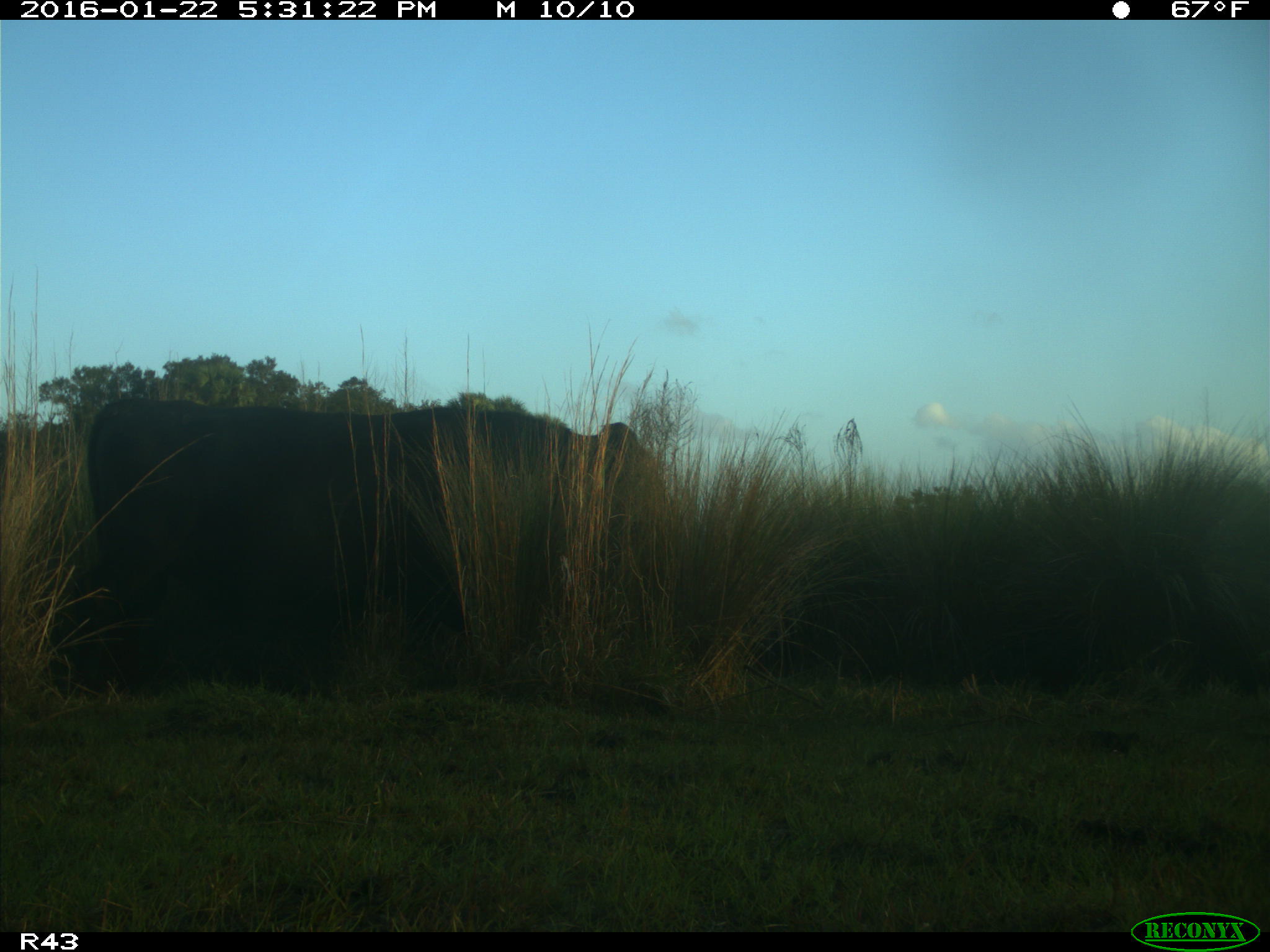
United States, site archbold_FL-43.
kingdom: Animalia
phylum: Chordata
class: Mammalia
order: Artiodactyla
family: Bovidae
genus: Bos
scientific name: Bos taurus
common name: domestic cow